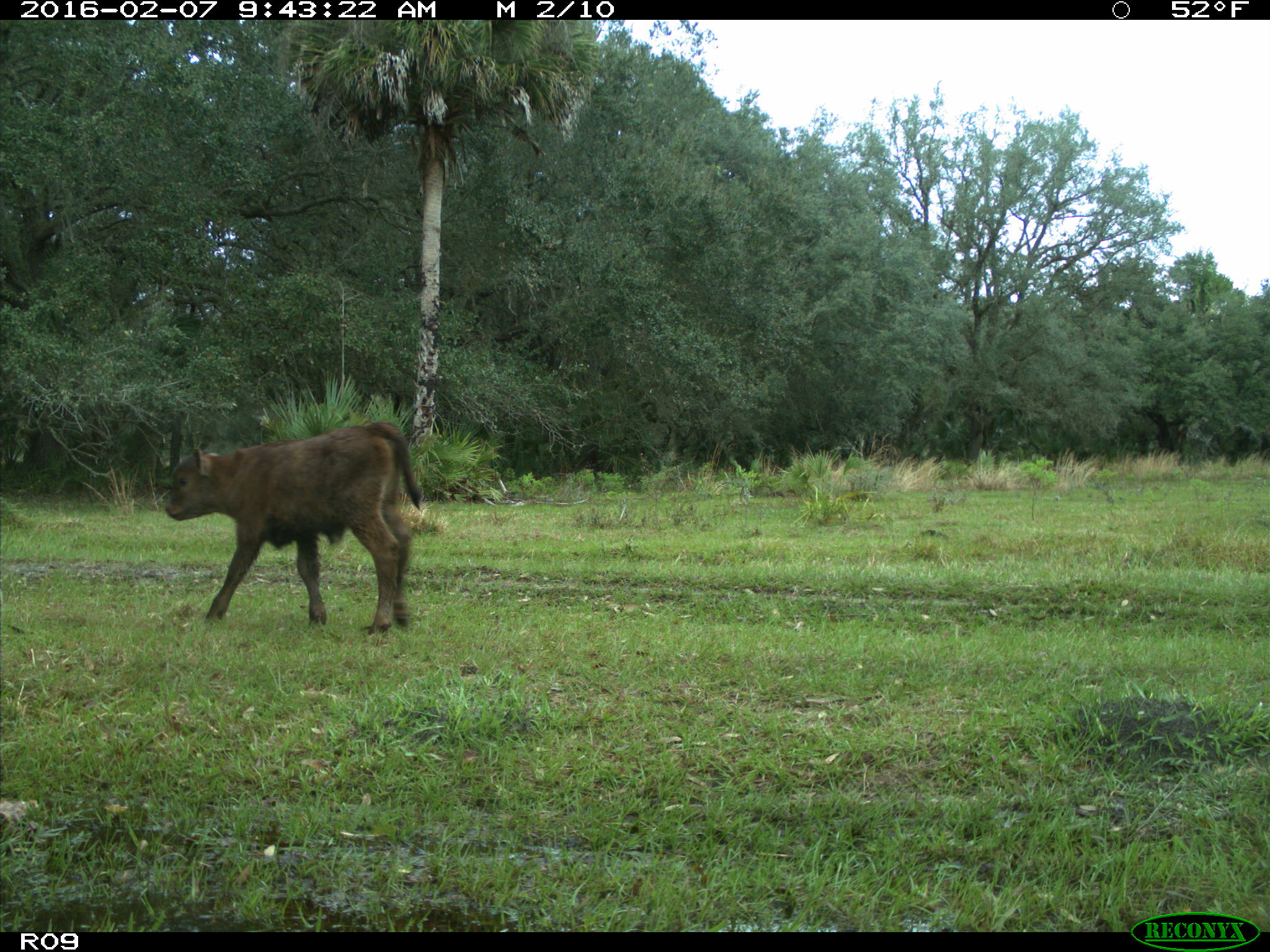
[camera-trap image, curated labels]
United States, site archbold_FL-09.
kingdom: Animalia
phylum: Chordata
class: Mammalia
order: Artiodactyla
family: Bovidae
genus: Bos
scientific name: Bos taurus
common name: domestic cow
Bos taurus (domestic cow).